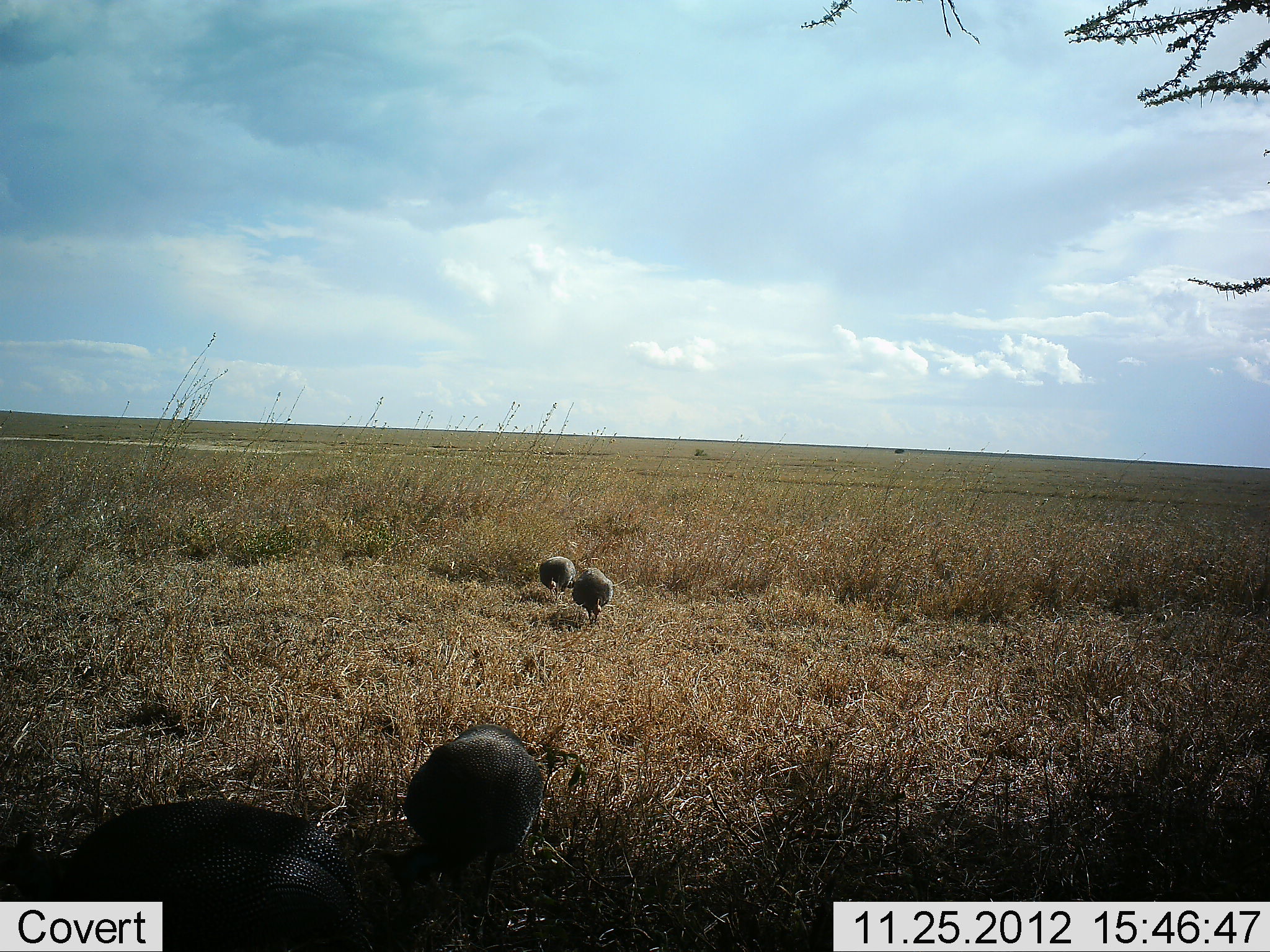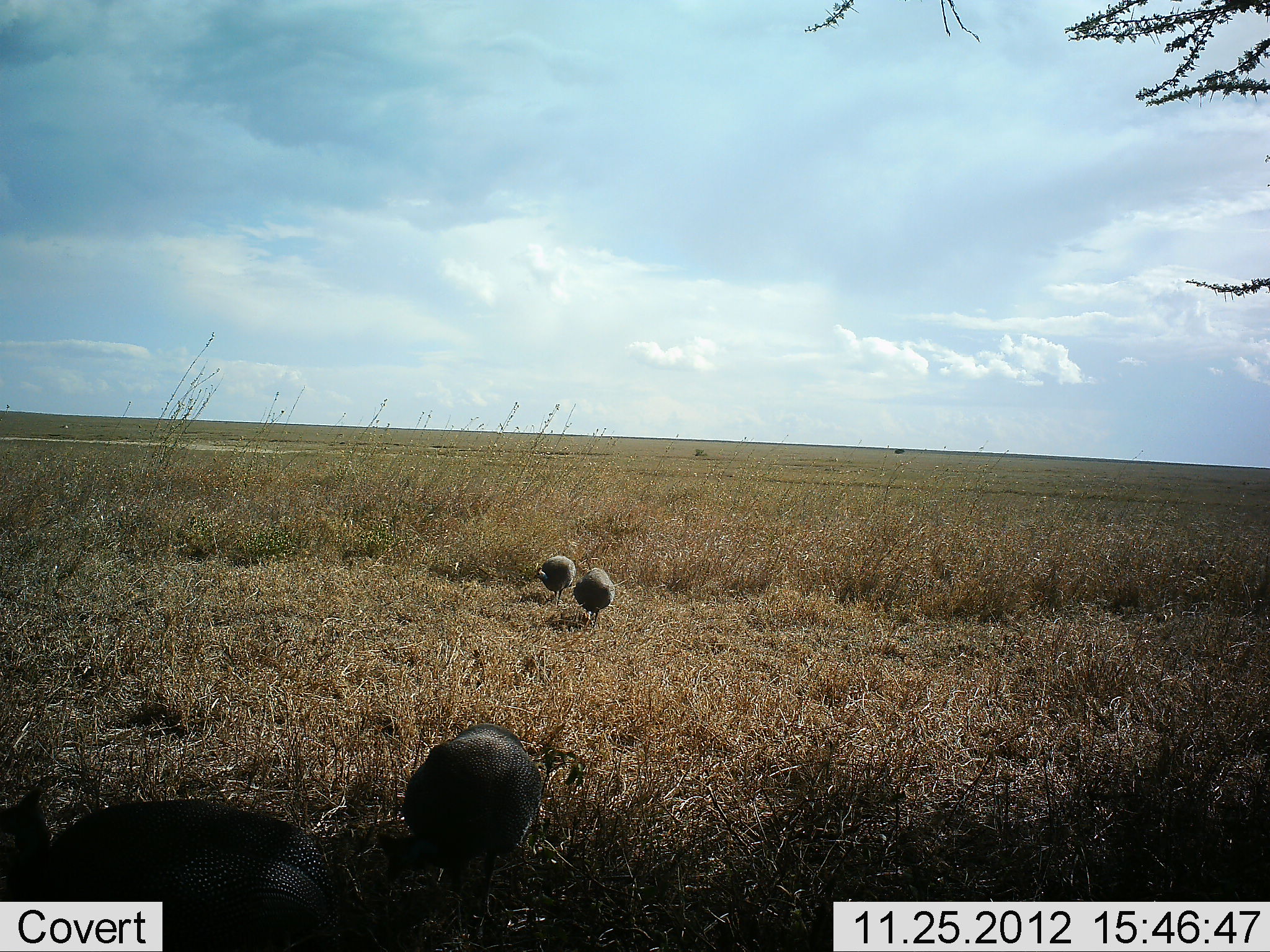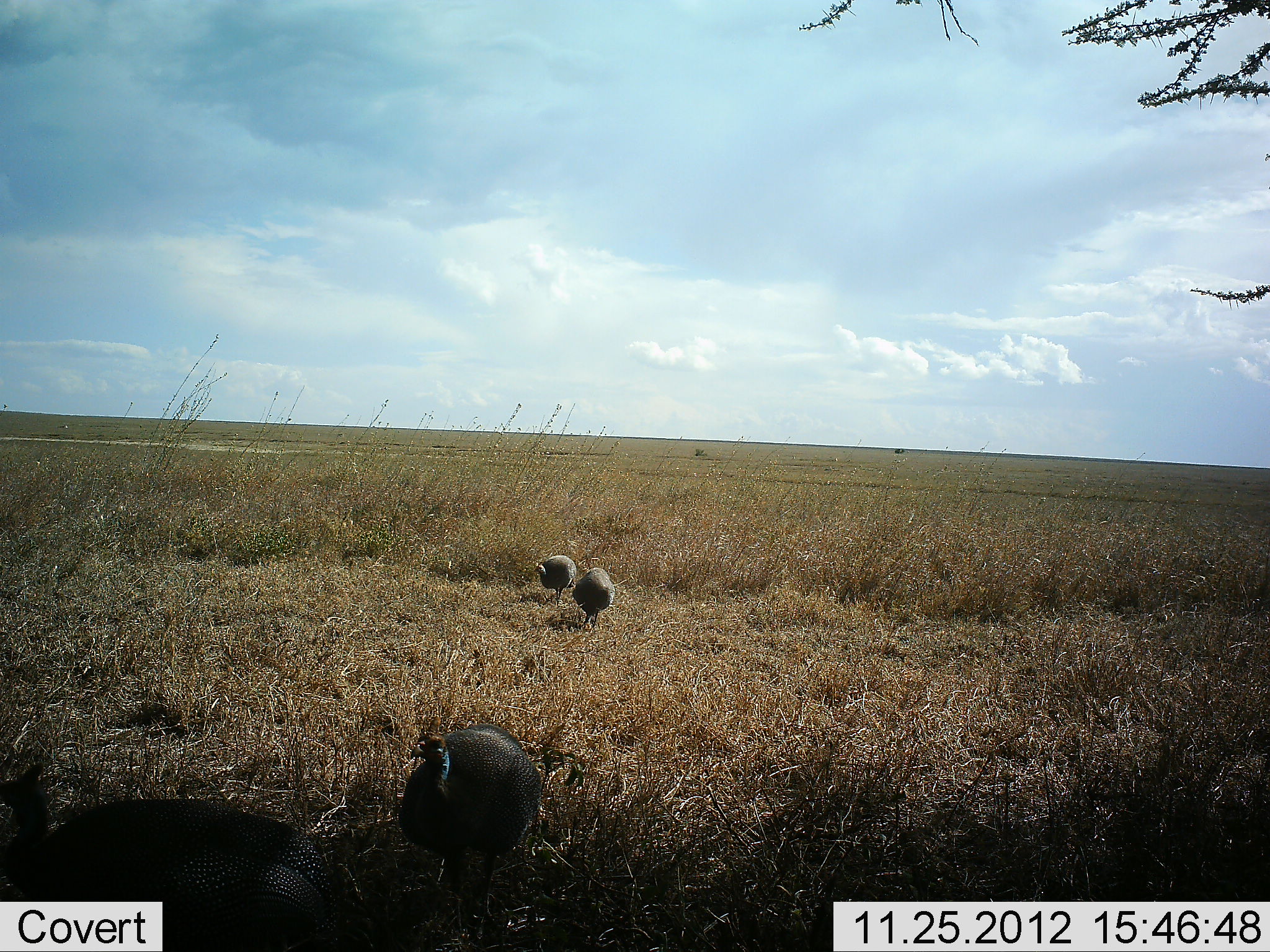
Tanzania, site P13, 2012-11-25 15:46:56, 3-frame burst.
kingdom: Animalia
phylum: Chordata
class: Aves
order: Galliformes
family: Numididae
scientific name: Numididae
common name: guinea fowl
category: guineafowl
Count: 4.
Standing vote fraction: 9%.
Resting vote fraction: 0%.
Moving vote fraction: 22%.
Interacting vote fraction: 0%.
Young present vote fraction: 9%.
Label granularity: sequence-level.